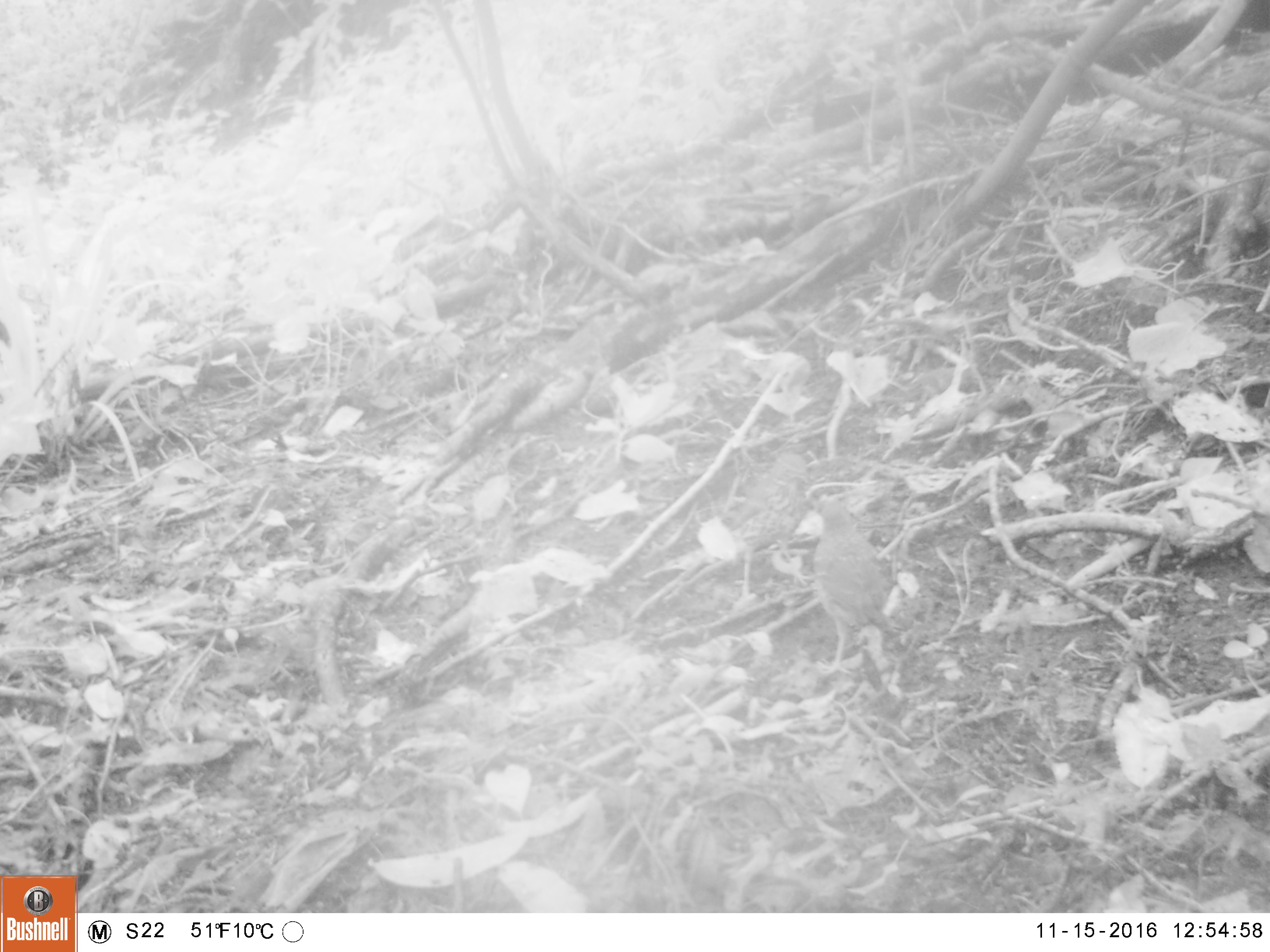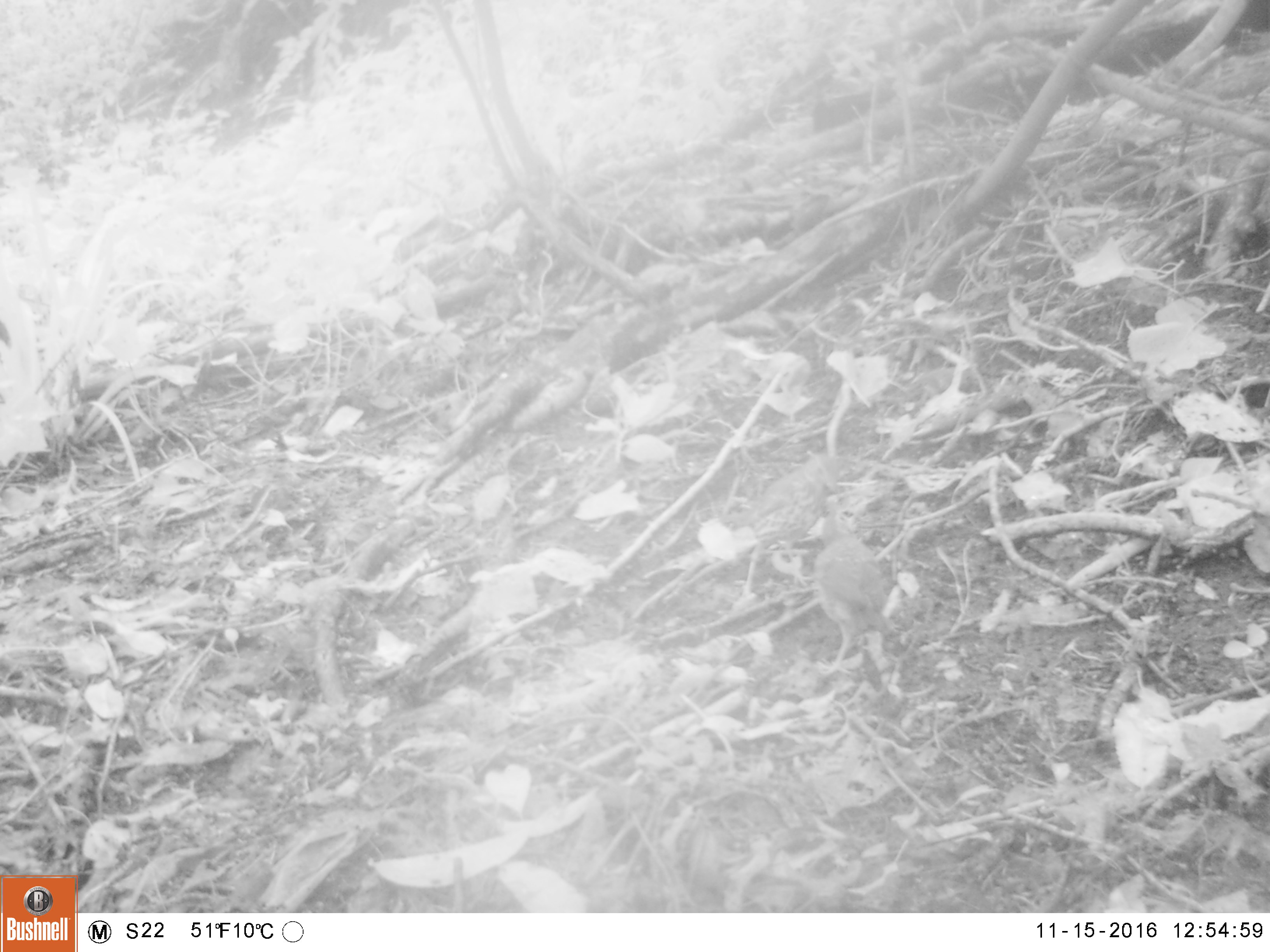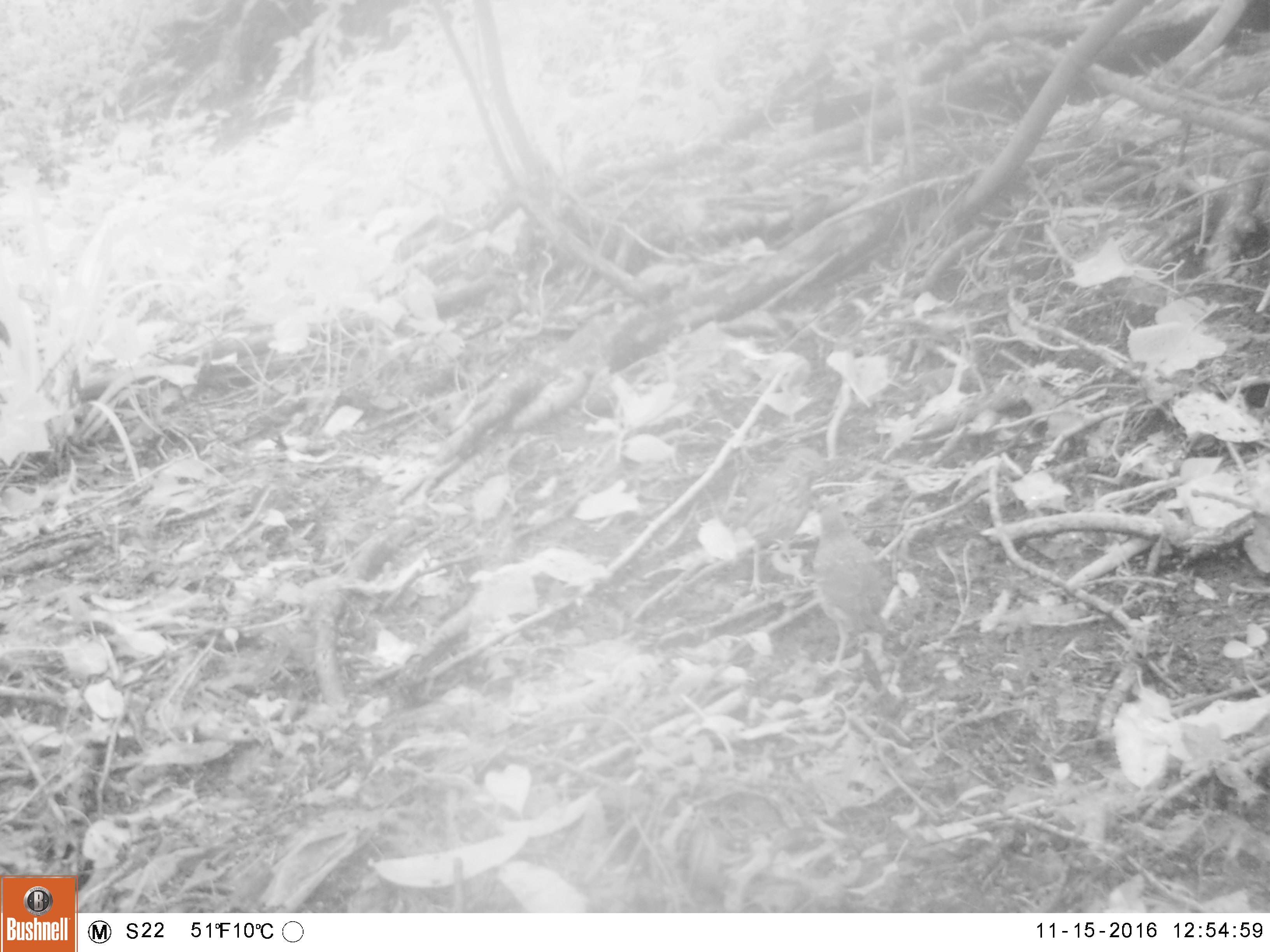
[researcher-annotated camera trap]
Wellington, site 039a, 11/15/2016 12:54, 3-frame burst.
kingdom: Animalia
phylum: Chordata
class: Aves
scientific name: Aves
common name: bird